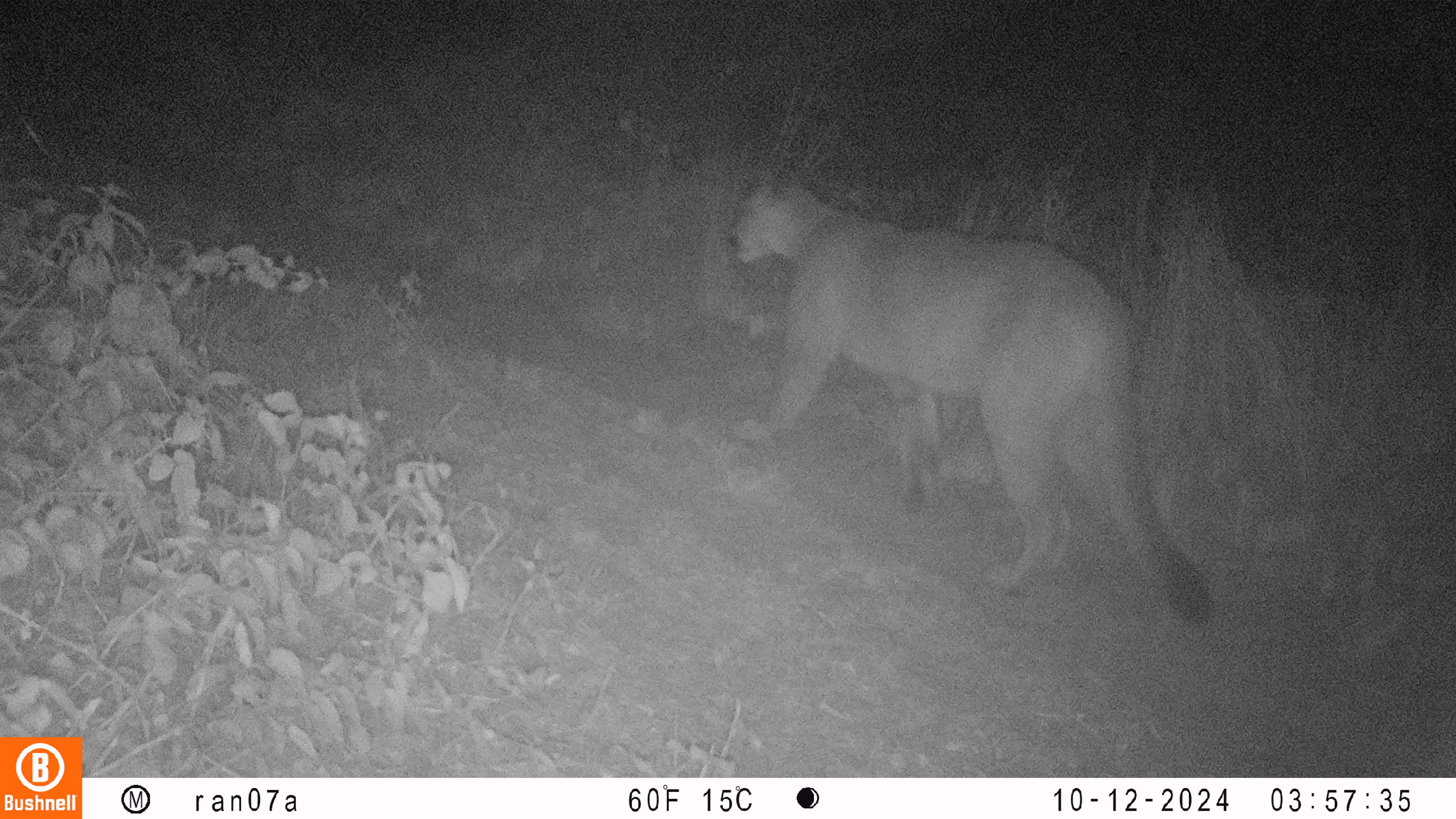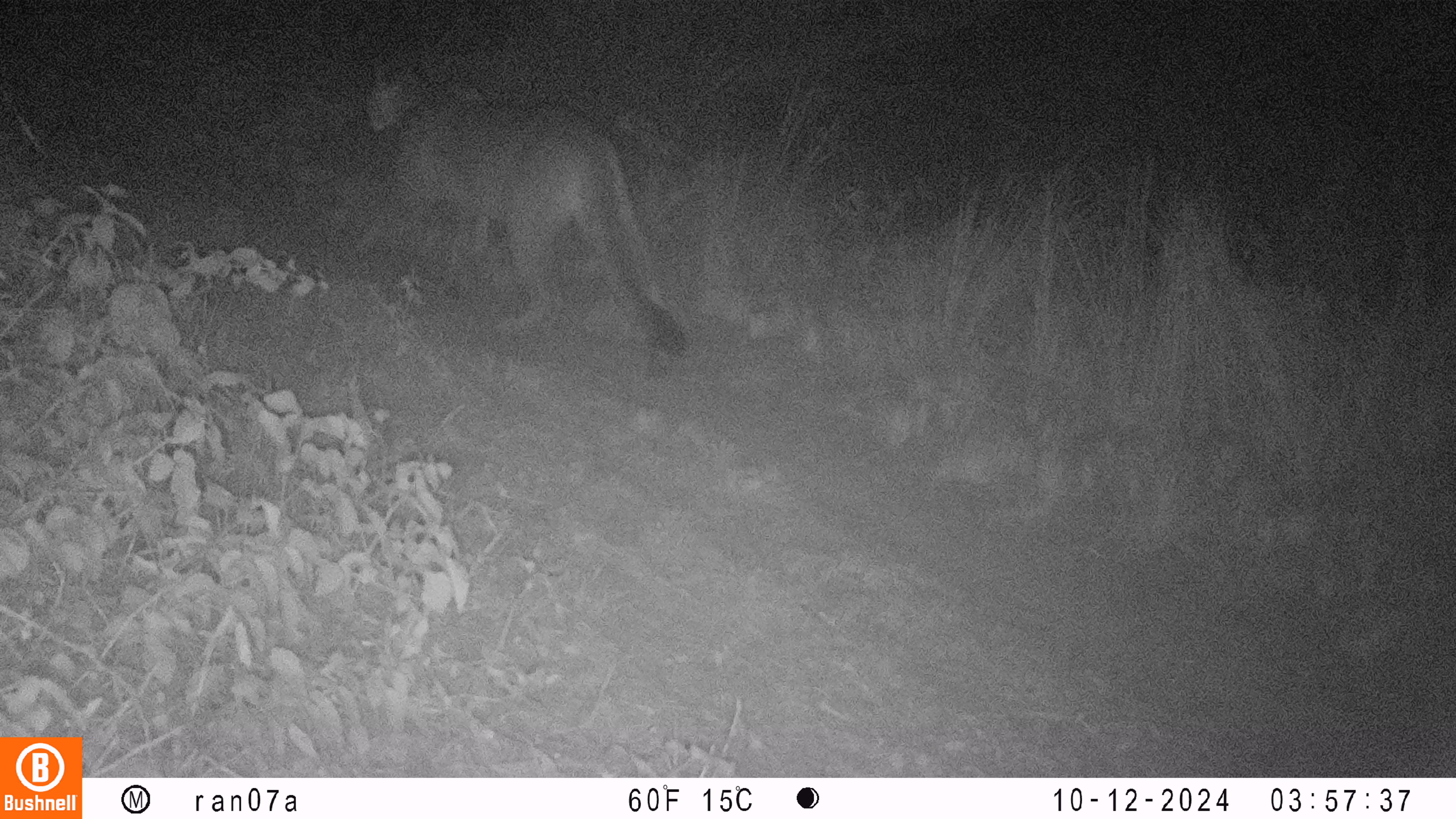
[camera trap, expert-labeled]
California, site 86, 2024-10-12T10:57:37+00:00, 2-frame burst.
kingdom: Animalia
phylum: Chordata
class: Mammalia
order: Carnivora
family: Felidae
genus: Puma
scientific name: Puma concolor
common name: puma